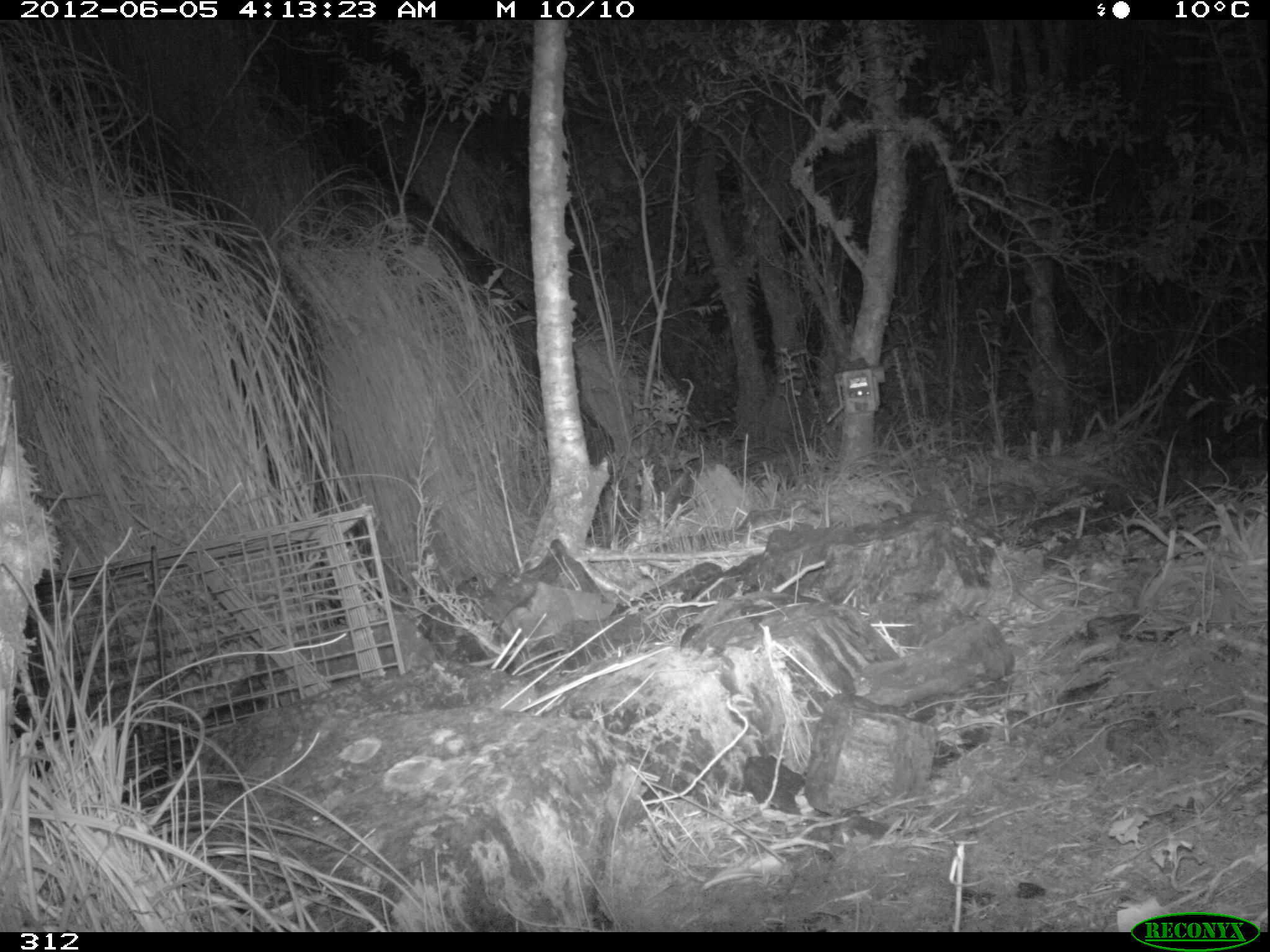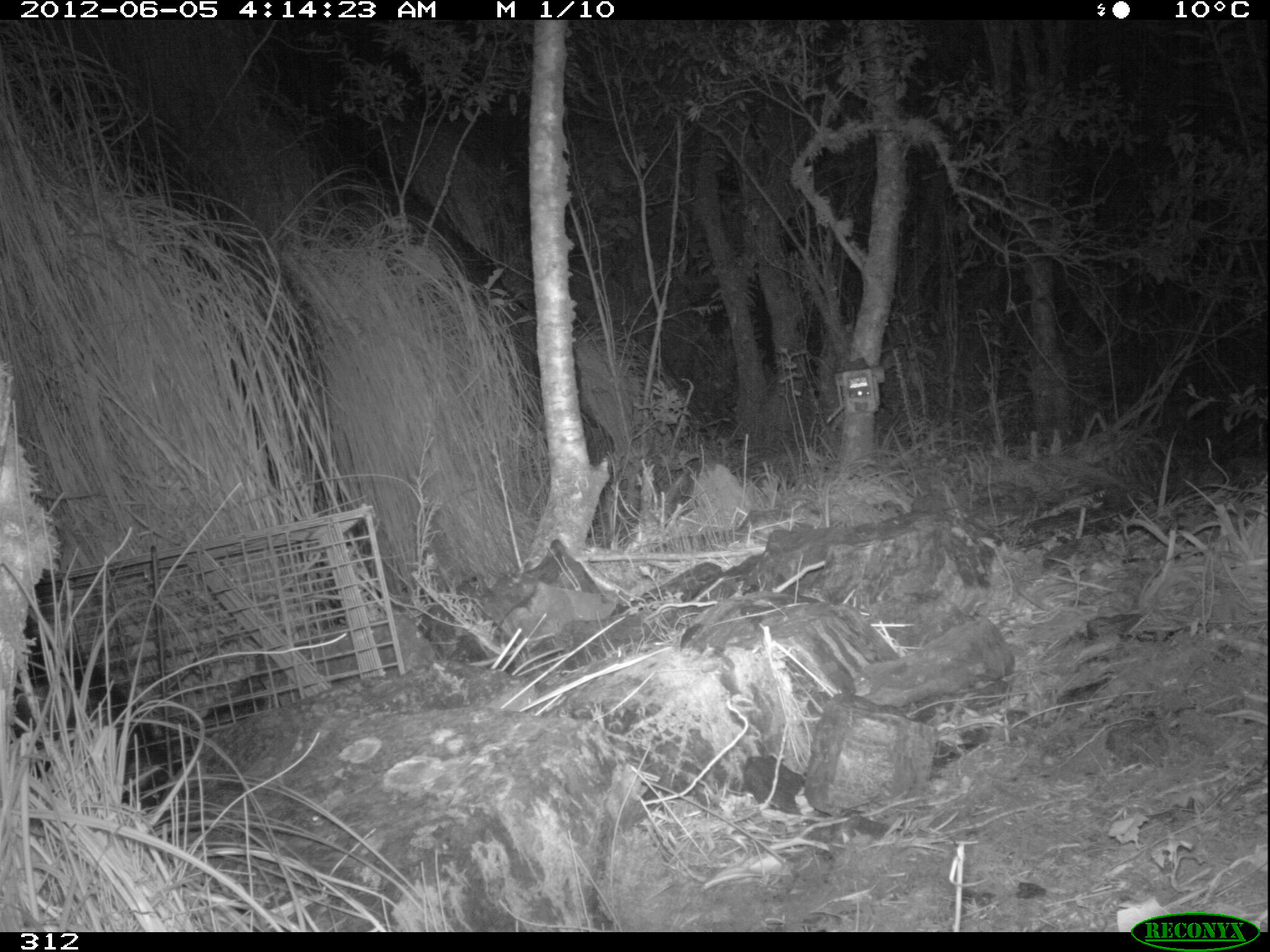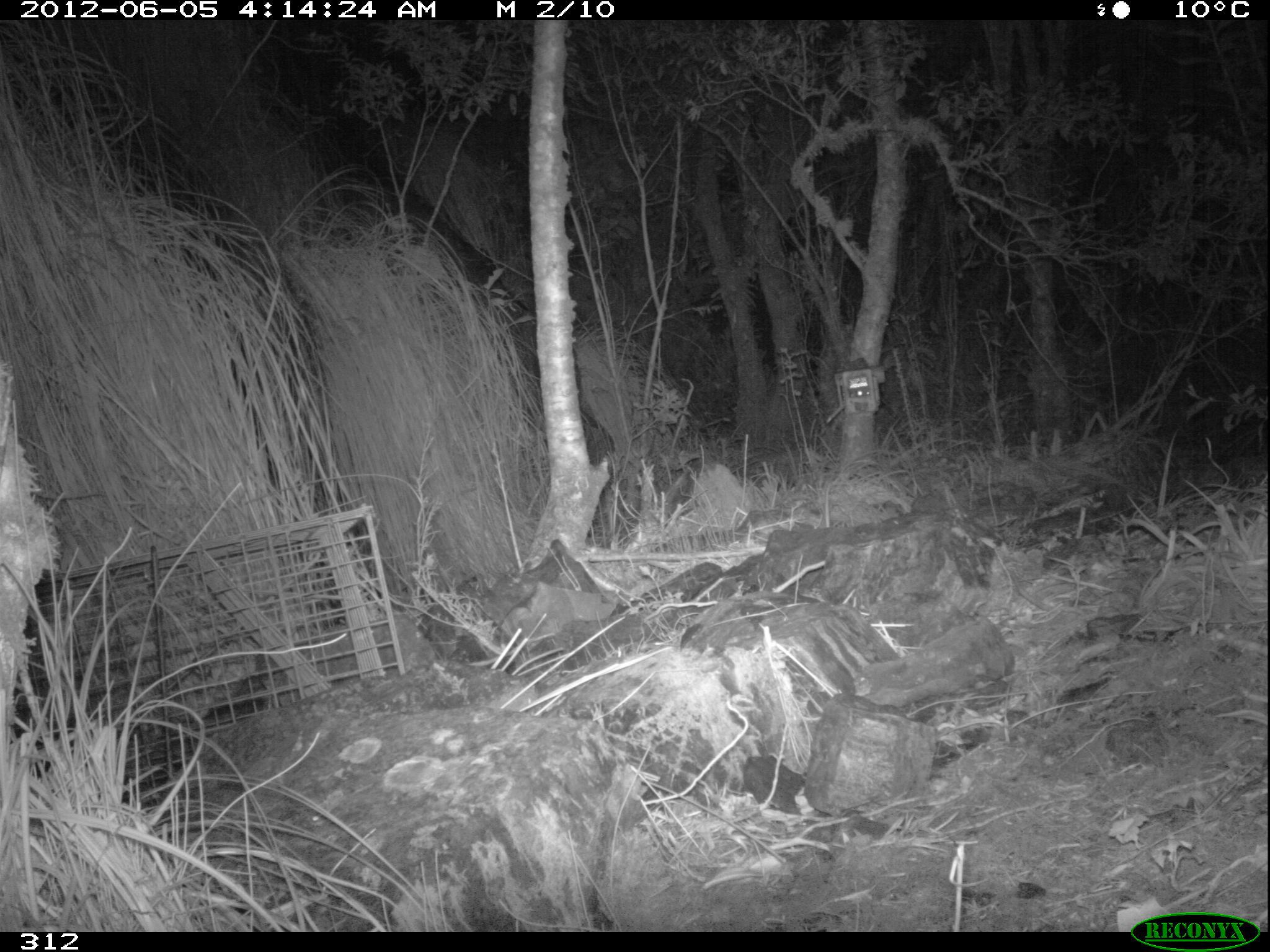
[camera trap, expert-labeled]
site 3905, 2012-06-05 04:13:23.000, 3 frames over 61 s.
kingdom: Animalia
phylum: Chordata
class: Mammalia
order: Didelphimorphia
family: Didelphidae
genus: Didelphis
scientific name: Didelphis pernigra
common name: andean white-eared opossum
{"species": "Didelphis pernigra (andean white-eared opossum)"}